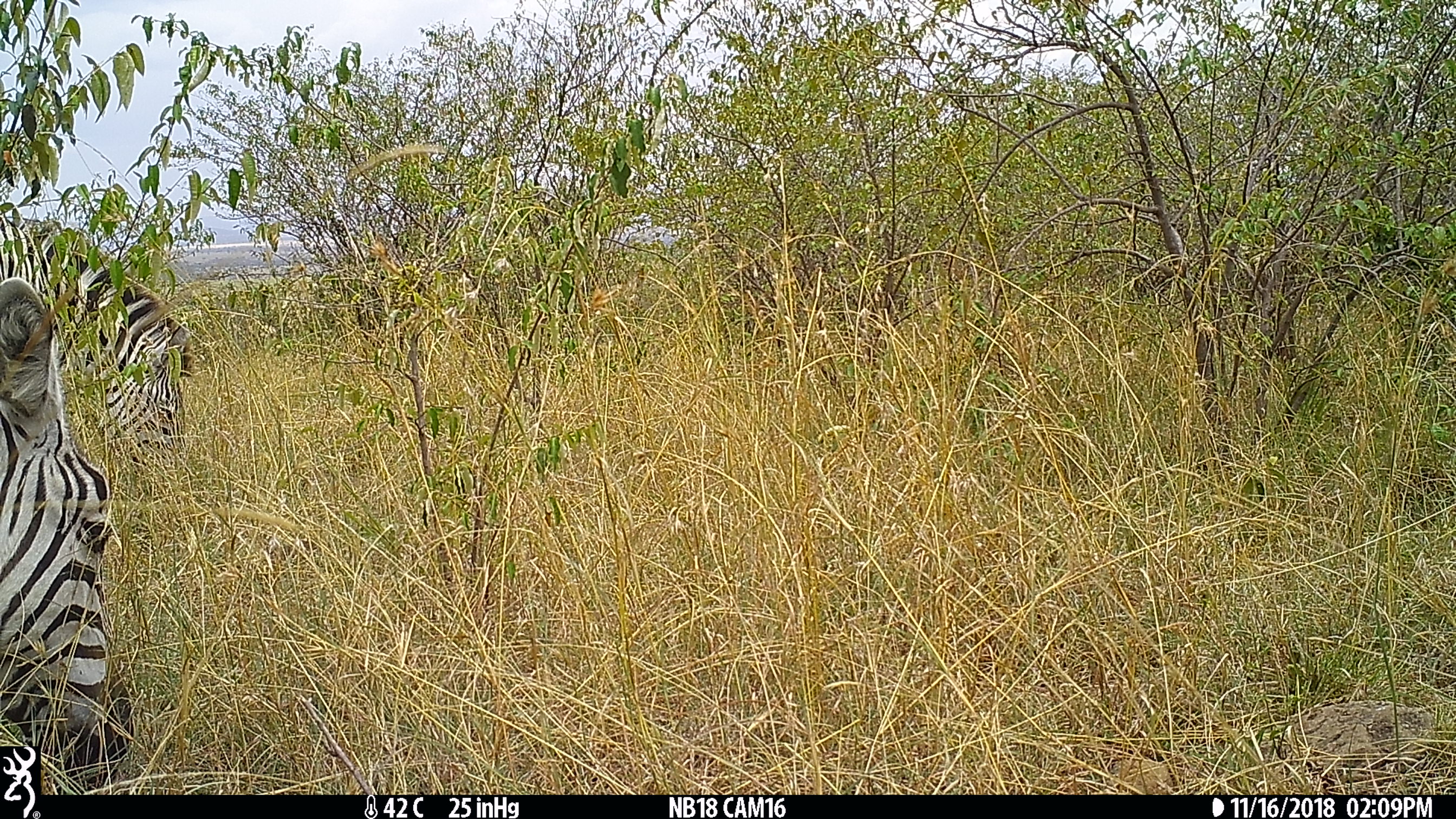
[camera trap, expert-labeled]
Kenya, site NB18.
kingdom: Animalia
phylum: Chordata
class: Mammalia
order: Perissodactyla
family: Equidae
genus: Equus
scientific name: Equus quagga burchellii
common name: burchell's zebra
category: zebra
Zebra (burchell's zebra) (Equus quagga burchellii).